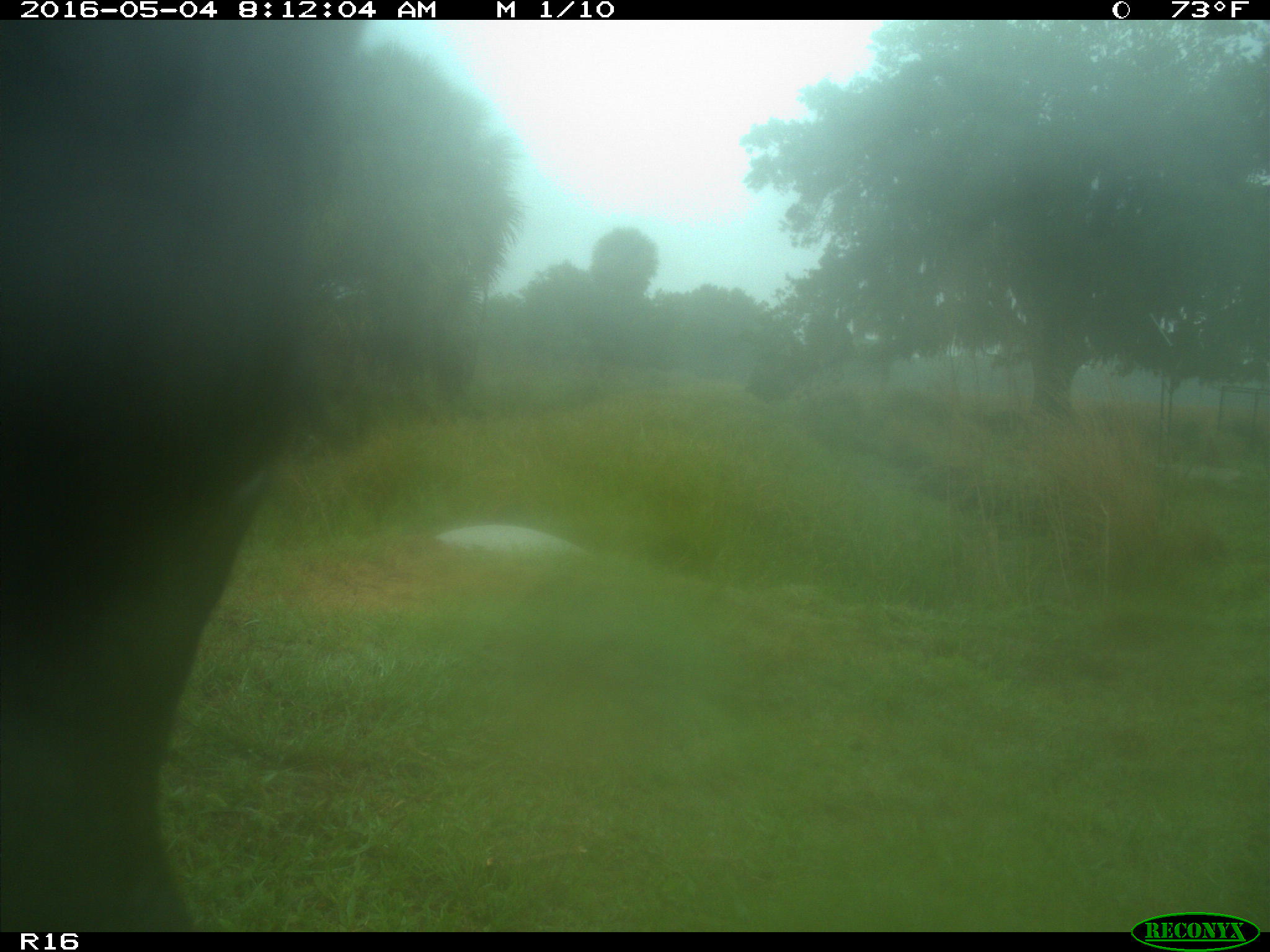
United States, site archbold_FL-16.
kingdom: Animalia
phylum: Chordata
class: Mammalia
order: Artiodactyla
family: Bovidae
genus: Bos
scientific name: Bos taurus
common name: domestic cow